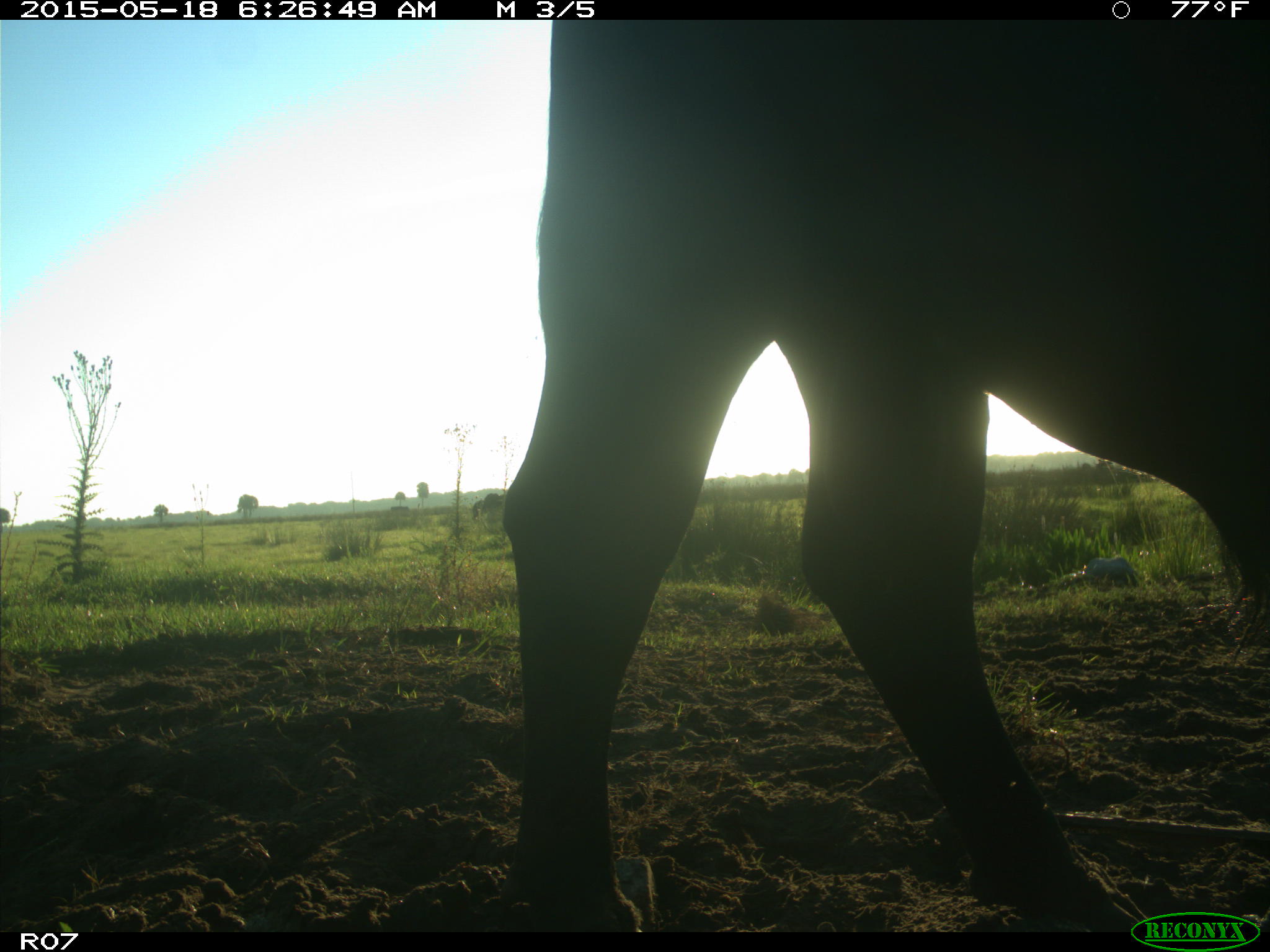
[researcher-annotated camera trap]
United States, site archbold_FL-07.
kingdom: Animalia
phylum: Chordata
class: Mammalia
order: Artiodactyla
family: Bovidae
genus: Bos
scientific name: Bos taurus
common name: domestic cow